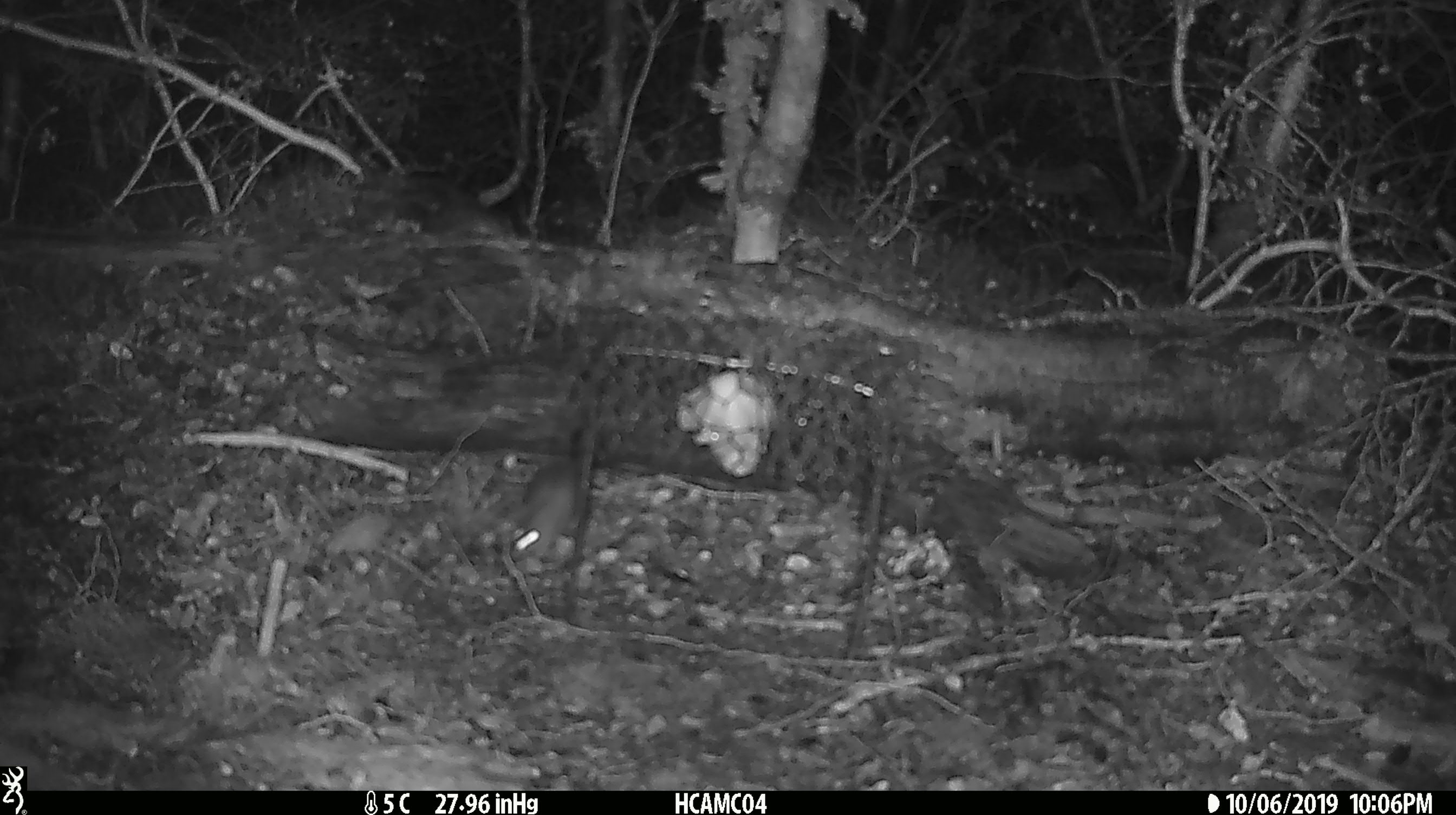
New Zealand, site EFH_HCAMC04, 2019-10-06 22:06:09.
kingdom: Animalia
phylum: Chordata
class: Mammalia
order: Rodentia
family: Muridae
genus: Mus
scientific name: Mus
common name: mouse